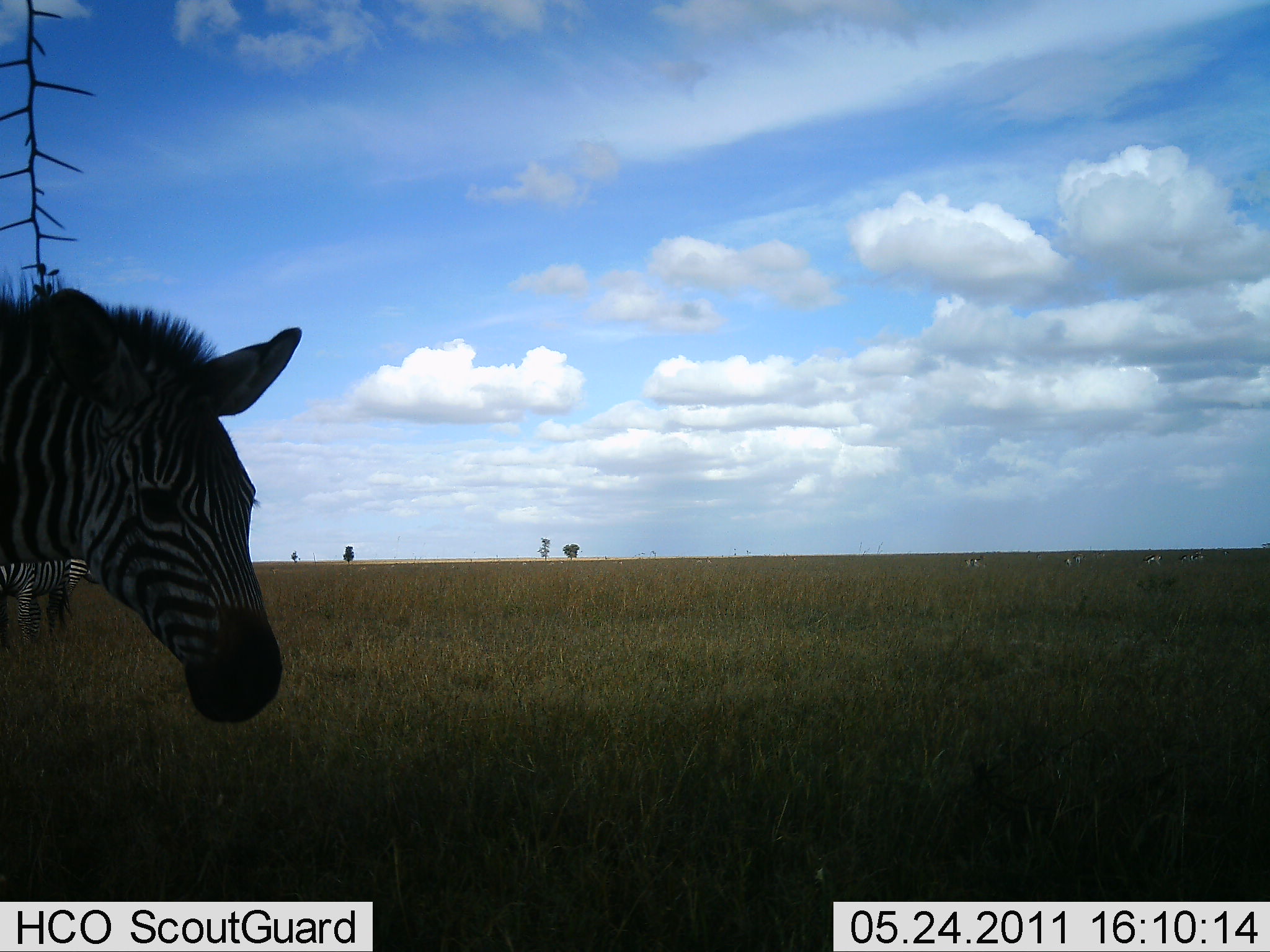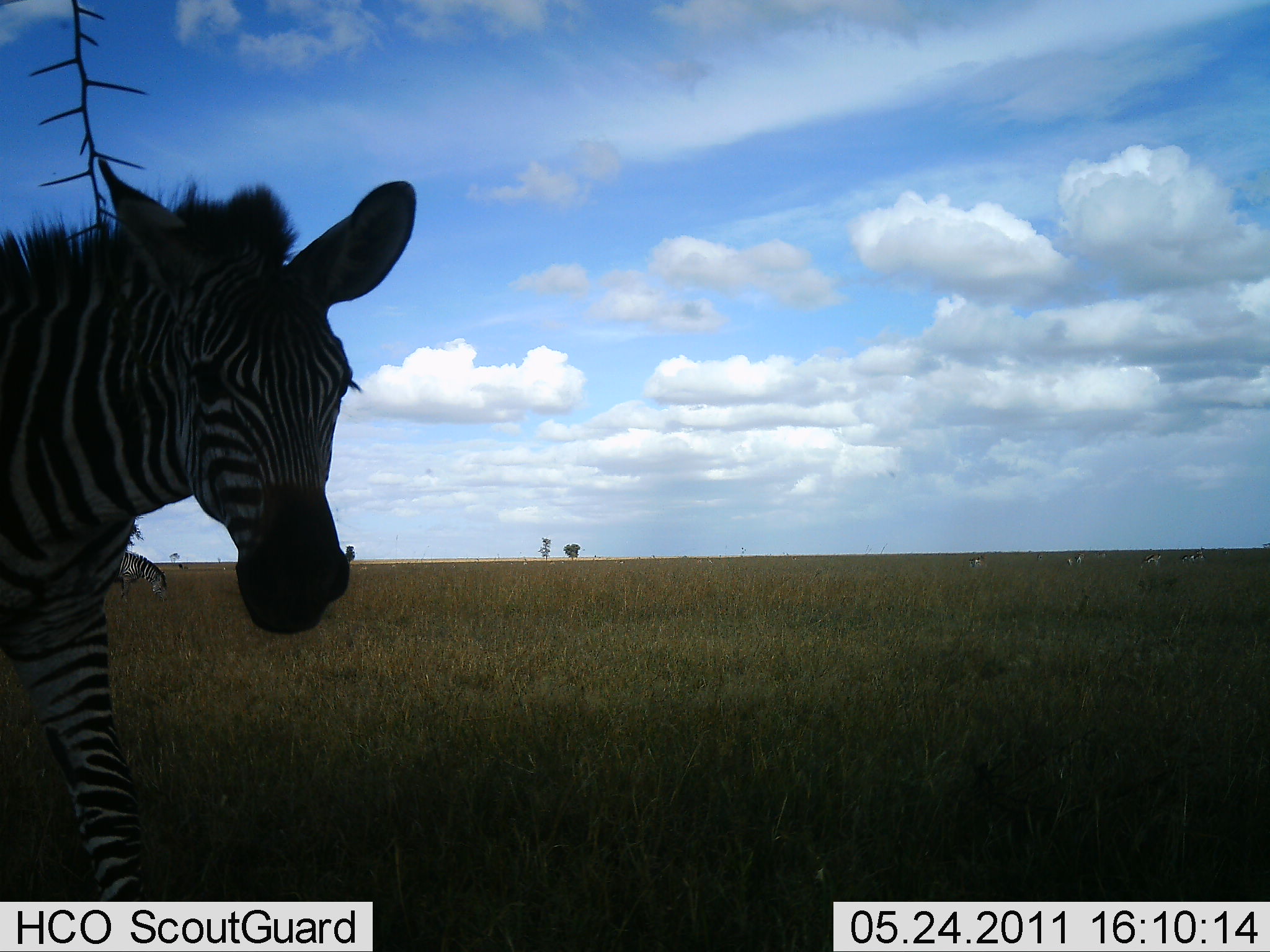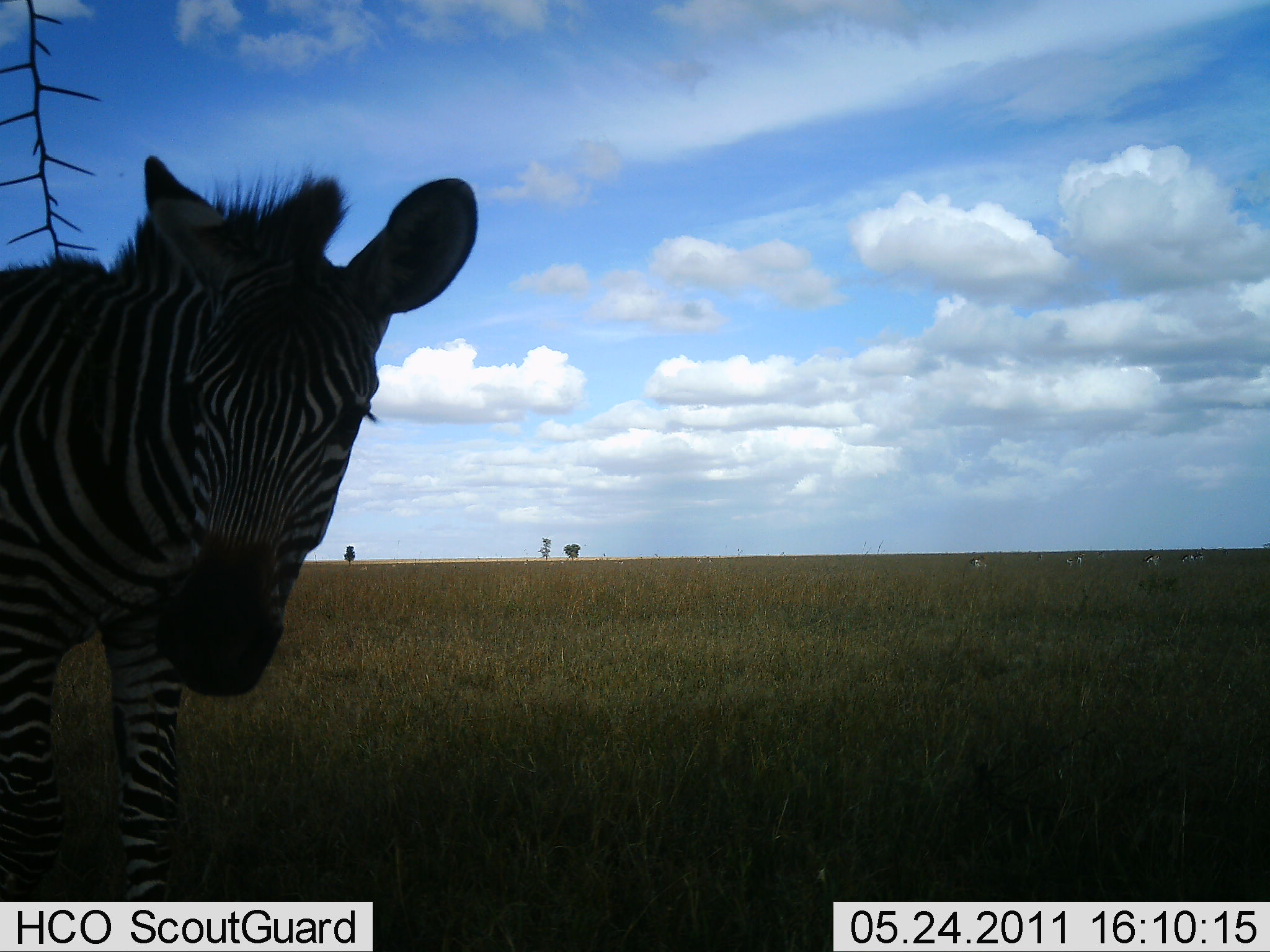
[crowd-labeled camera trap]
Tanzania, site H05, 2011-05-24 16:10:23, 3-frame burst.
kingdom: Animalia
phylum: Chordata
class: Mammalia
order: Perissodactyla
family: Equidae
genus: Equus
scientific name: Equus quagga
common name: plains zebra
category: zebra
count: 1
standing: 45%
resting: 0%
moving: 55%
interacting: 9%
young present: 9%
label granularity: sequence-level